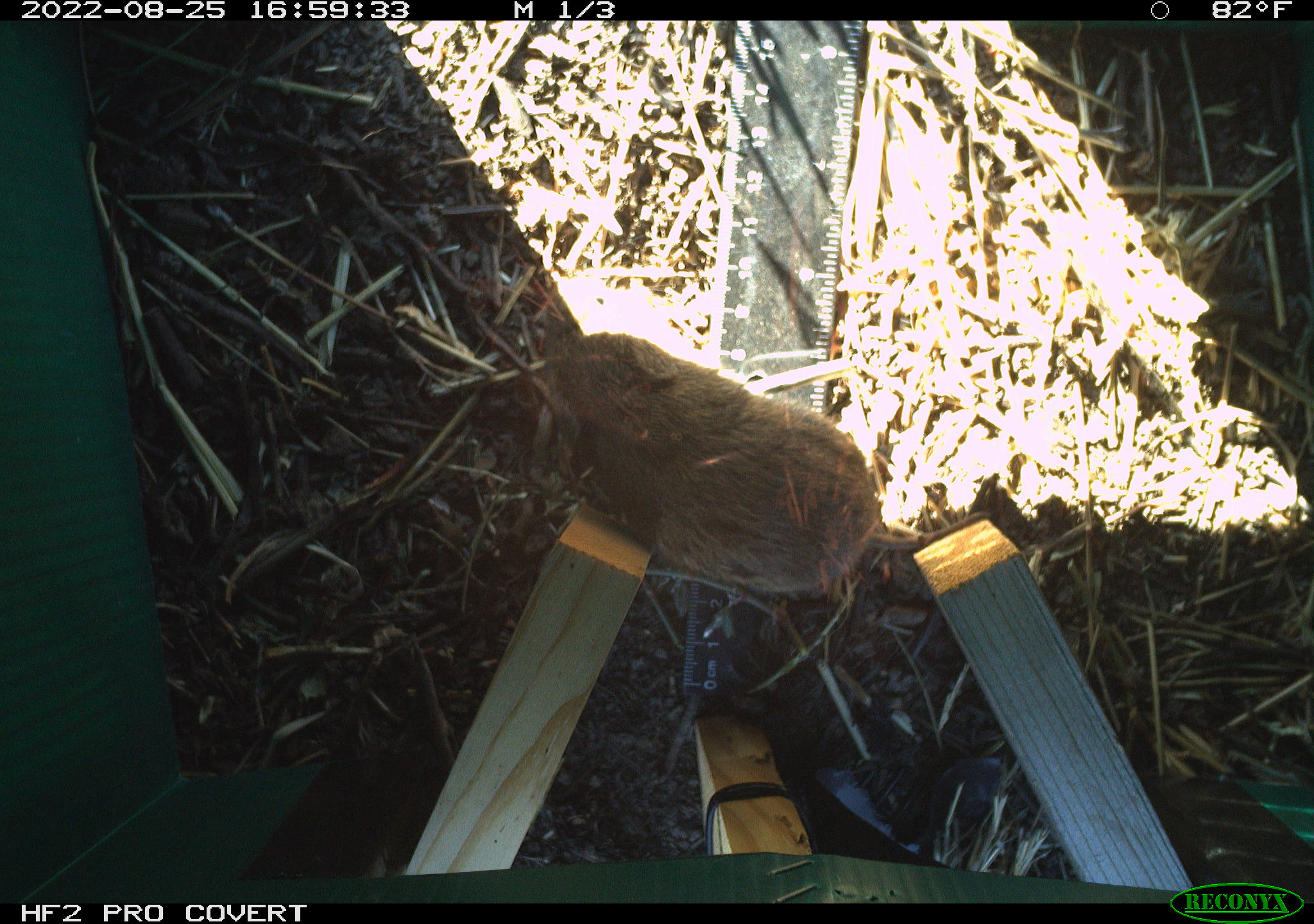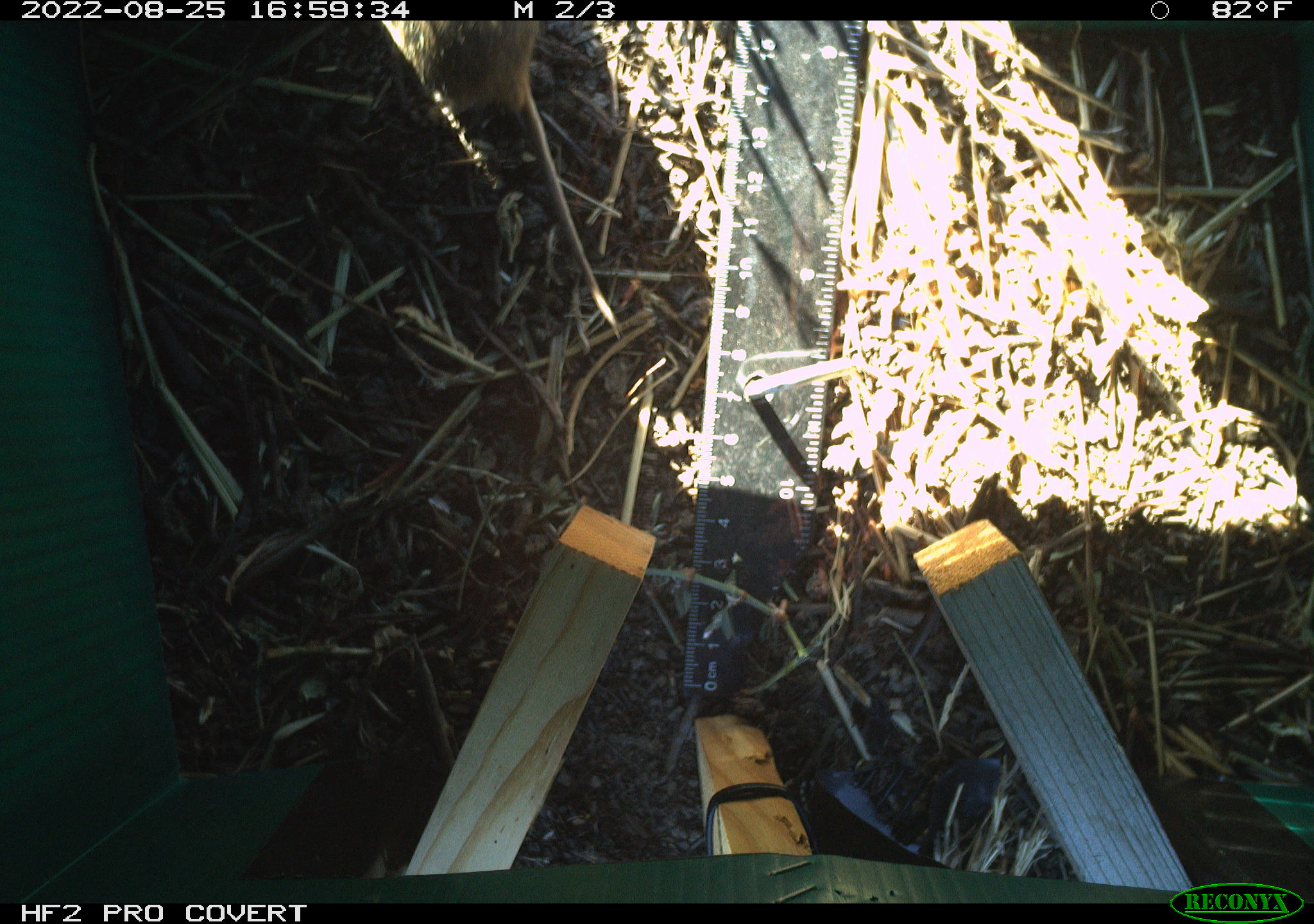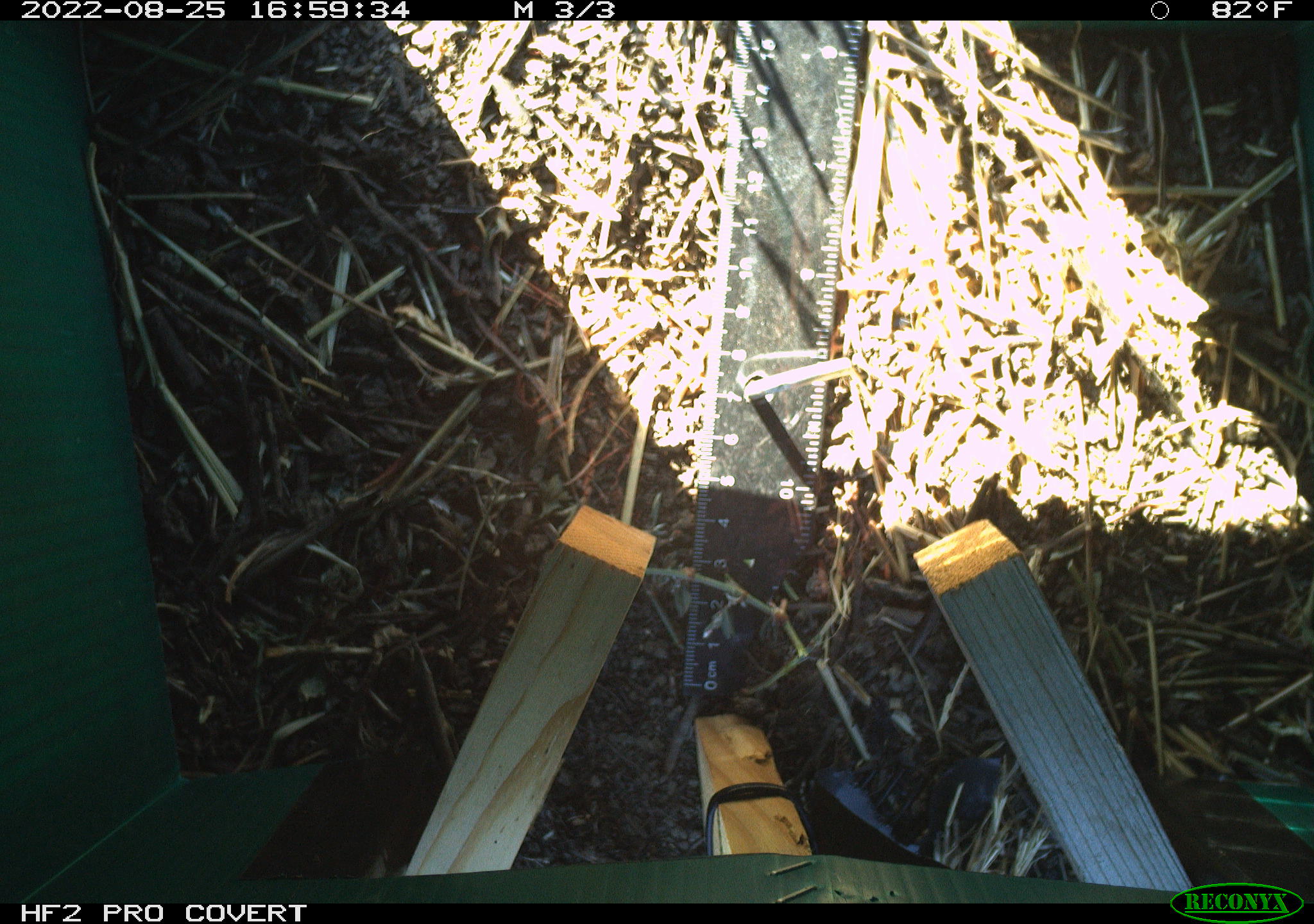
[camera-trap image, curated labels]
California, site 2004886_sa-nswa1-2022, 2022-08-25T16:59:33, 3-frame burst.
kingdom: Animalia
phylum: Chordata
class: Mammalia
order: Rodentia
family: Cricetidae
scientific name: Cricetidae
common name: hamsters, voles, lemmings, and allies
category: cricetidae family